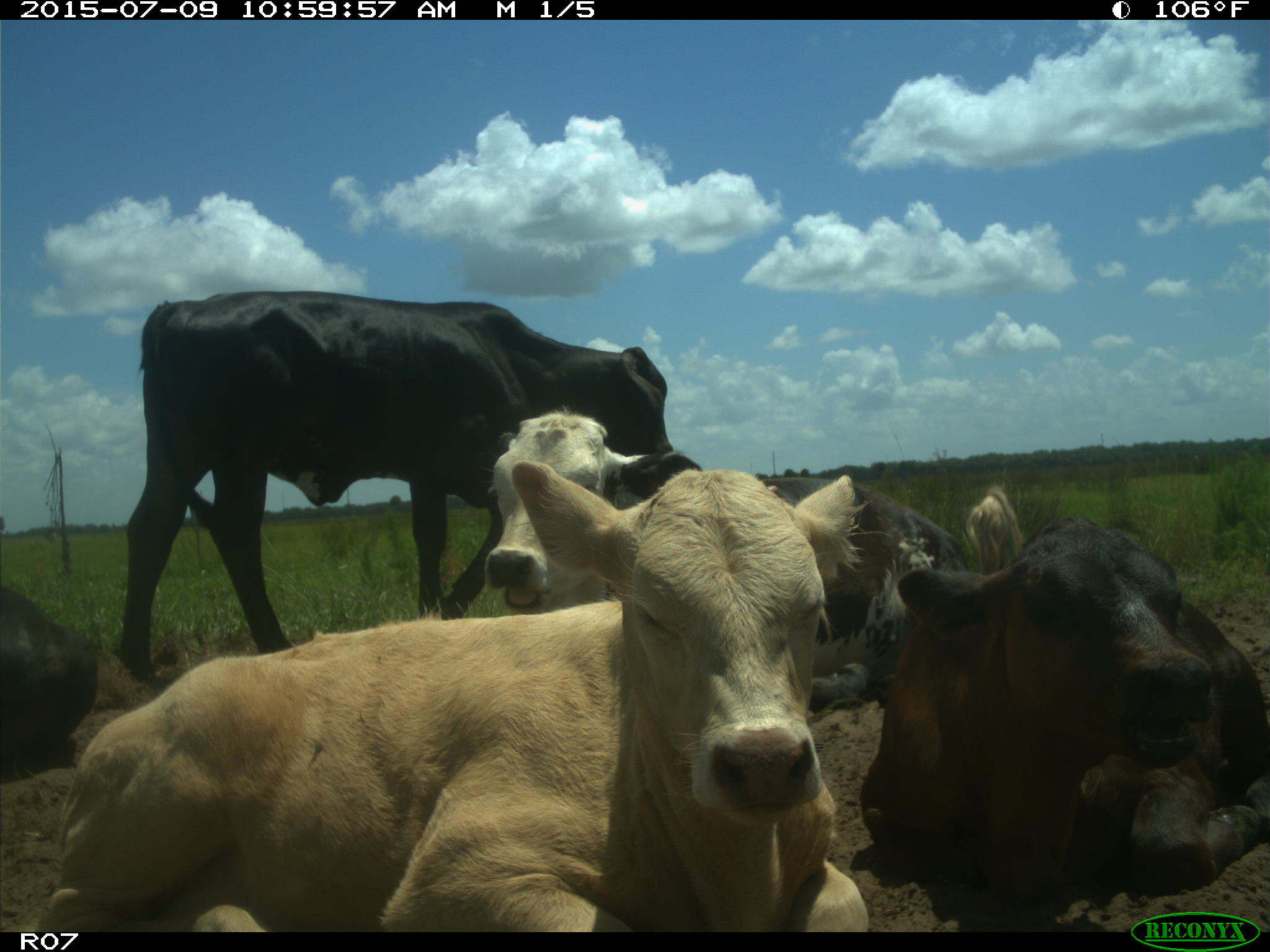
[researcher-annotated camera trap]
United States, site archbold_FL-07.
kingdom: Animalia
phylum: Chordata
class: Mammalia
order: Artiodactyla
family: Bovidae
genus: Bos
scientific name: Bos taurus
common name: domestic cow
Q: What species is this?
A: Bos taurus (domestic cow).